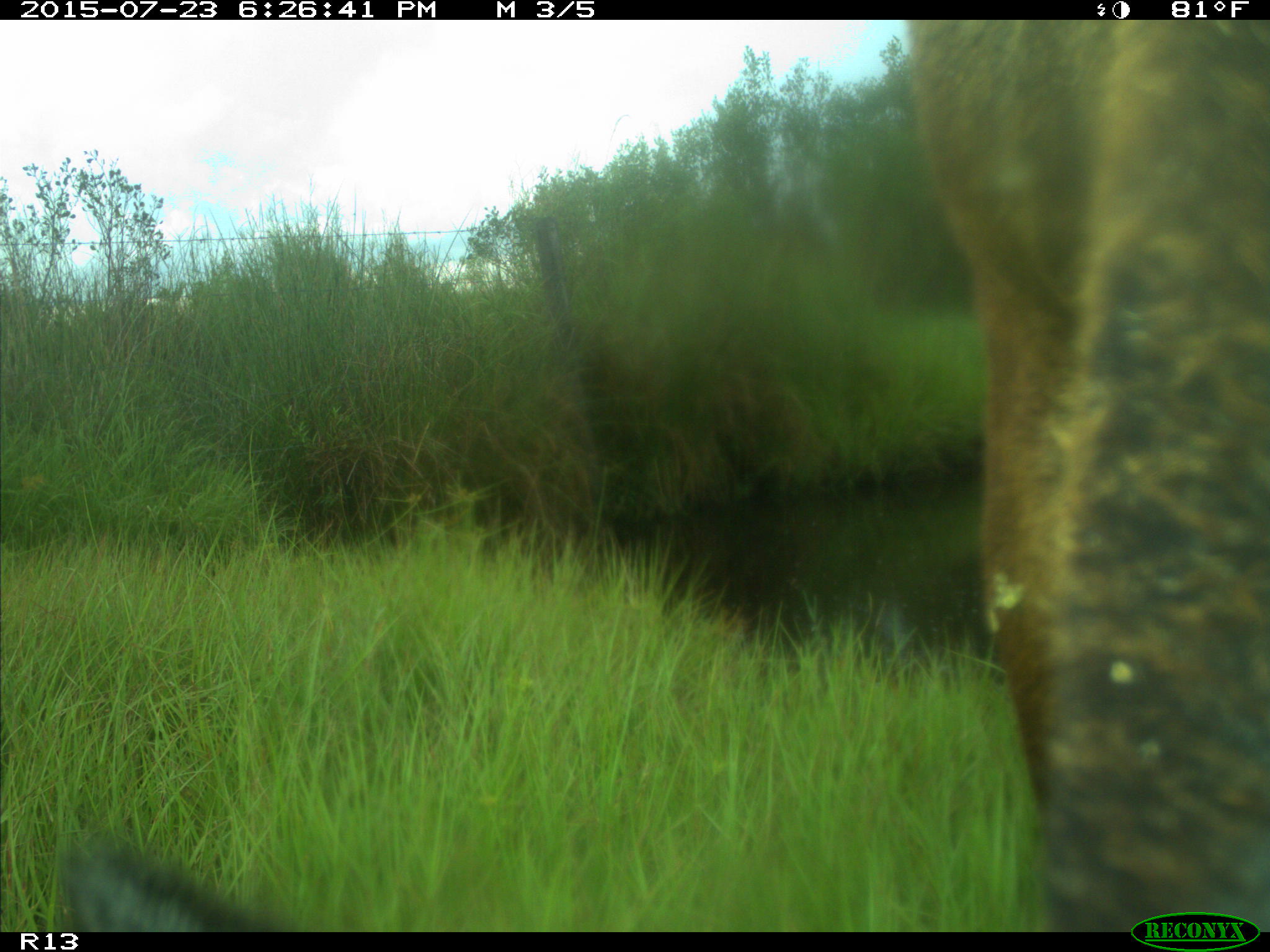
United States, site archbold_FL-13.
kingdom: Animalia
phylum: Chordata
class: Mammalia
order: Artiodactyla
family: Bovidae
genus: Bos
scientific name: Bos taurus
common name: domestic cow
Bos taurus (domestic cow).